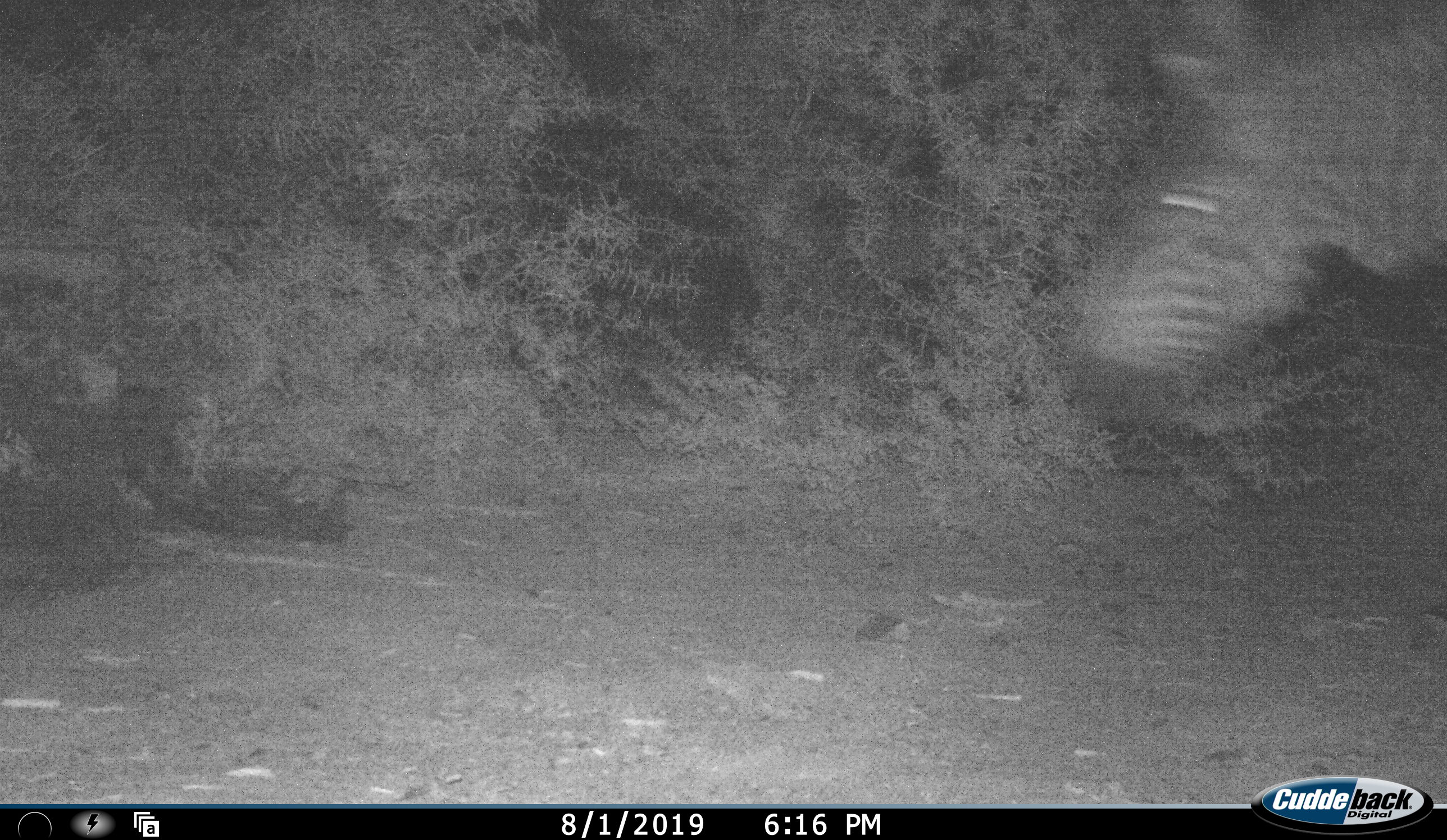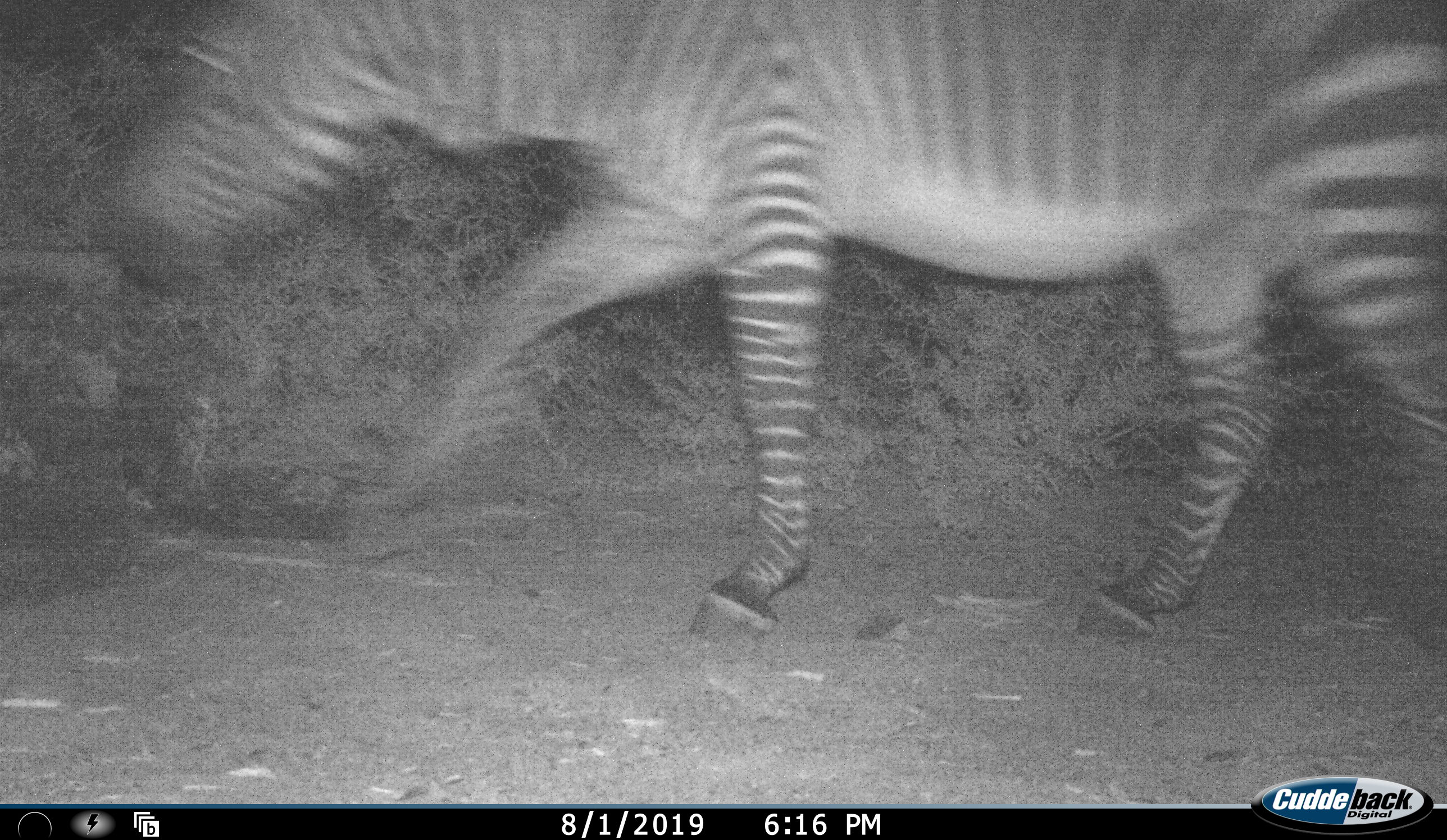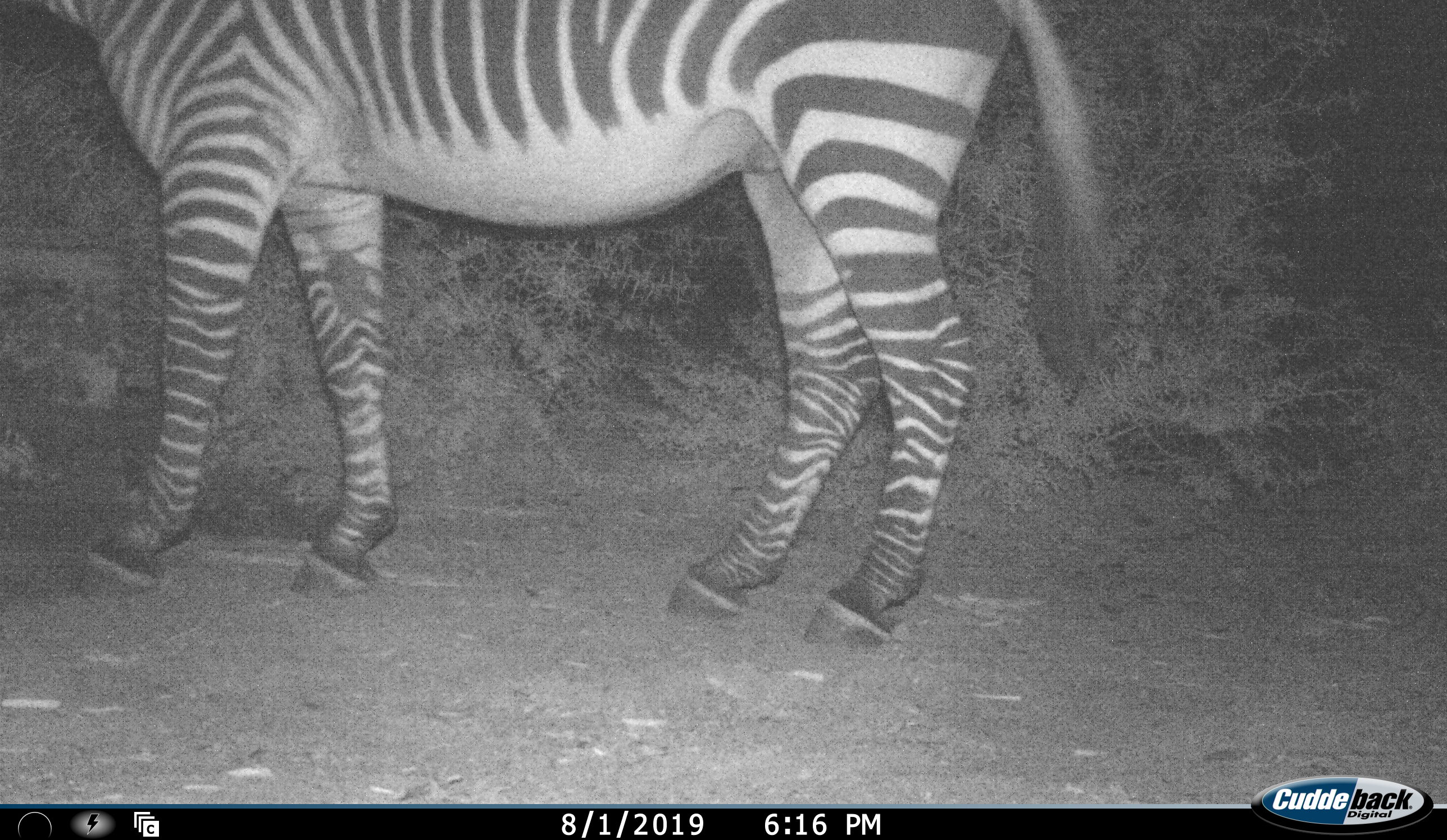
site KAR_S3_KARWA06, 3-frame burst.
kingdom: Animalia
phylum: Chordata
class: Mammalia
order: Perissodactyla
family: Equidae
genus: Equus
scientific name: Equus zebra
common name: mountain zebra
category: zebramountain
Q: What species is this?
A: Zebramountain (mountain zebra) (Equus zebra).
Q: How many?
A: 1.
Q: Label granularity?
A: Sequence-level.